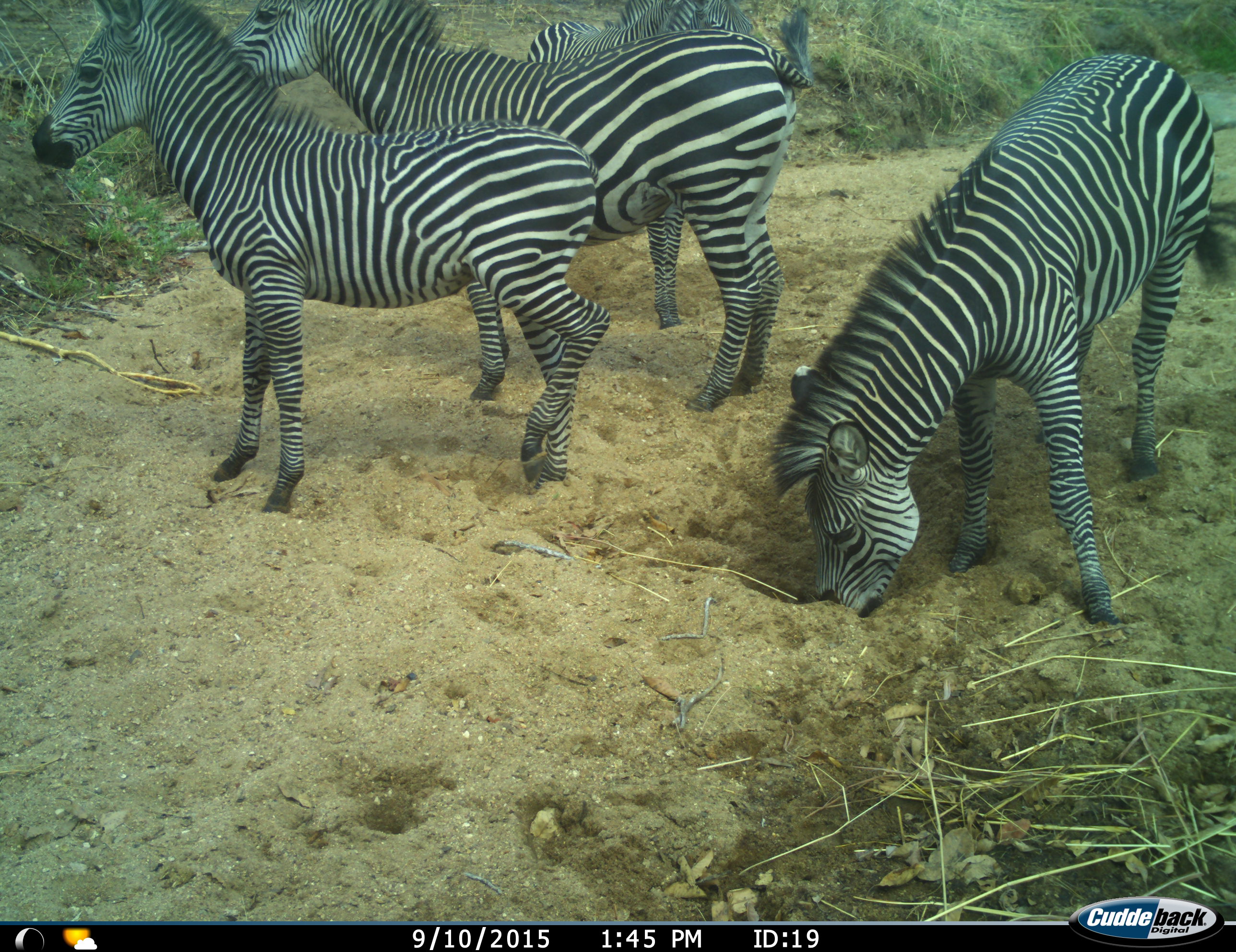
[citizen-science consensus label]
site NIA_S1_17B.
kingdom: Animalia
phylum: Chordata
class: Mammalia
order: Perissodactyla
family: Equidae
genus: Equus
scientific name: Equus quagga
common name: plains zebra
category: zebraplains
Zebraplains (plains zebra) (Equus quagga), count 4. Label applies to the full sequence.